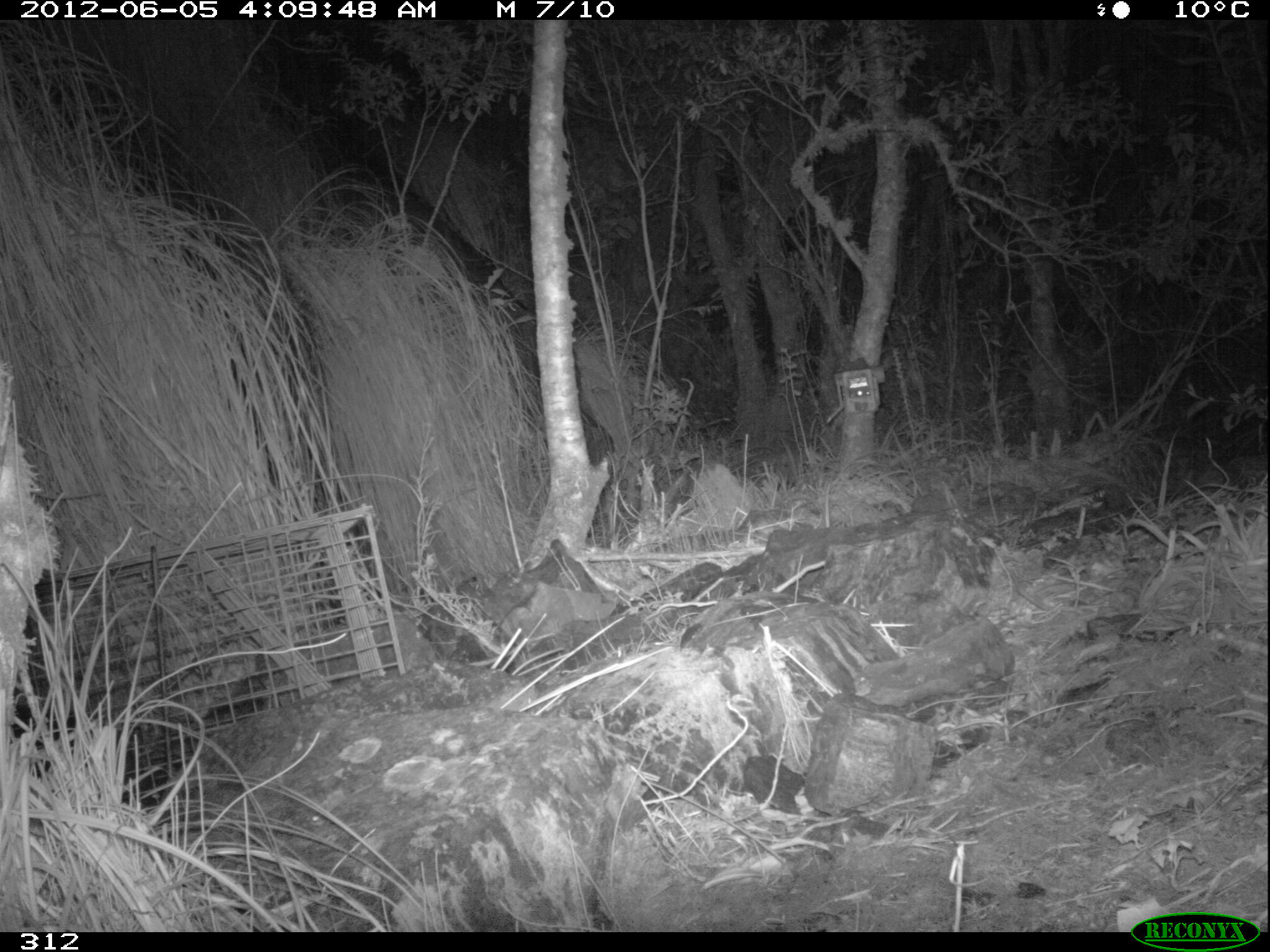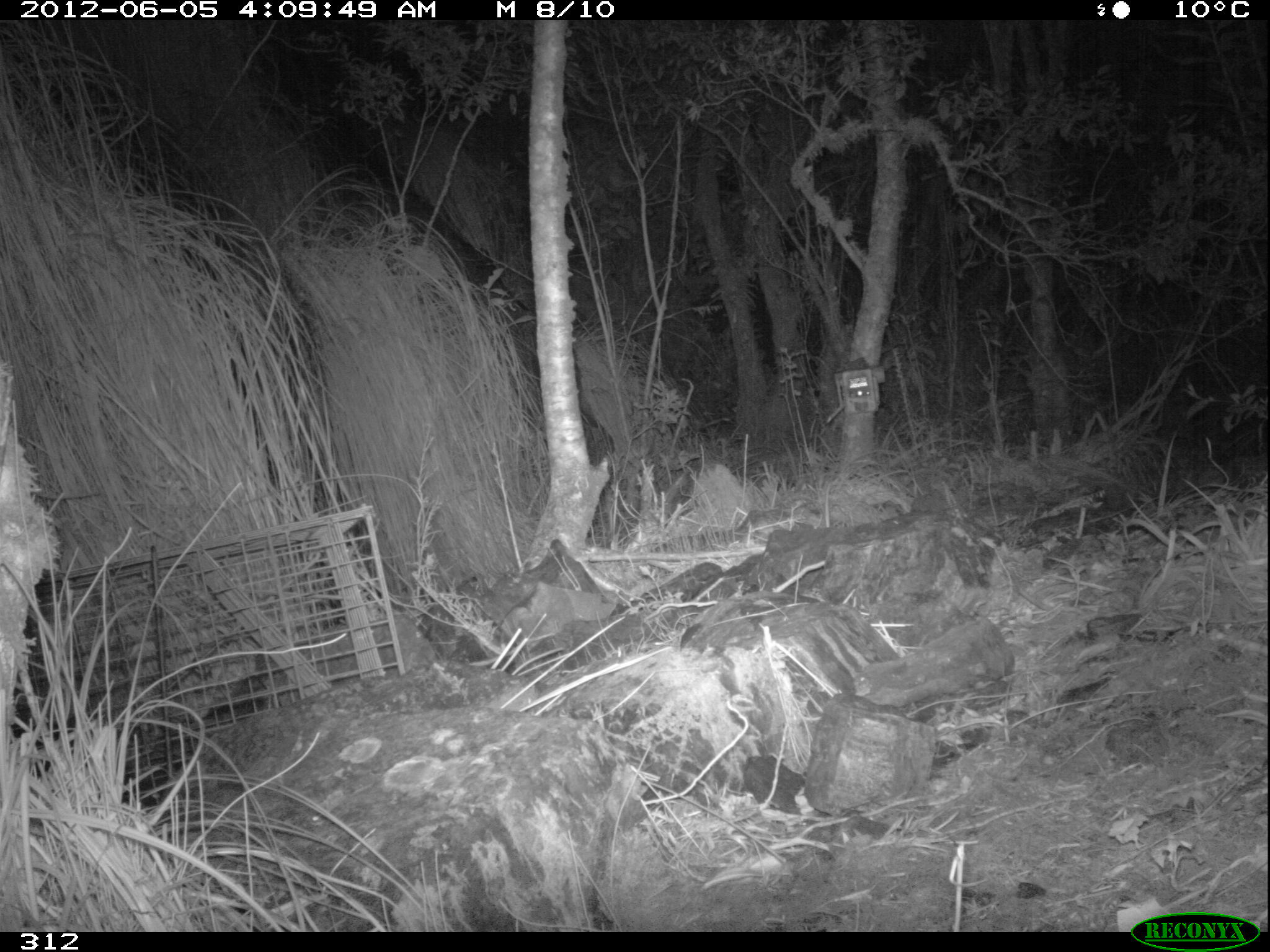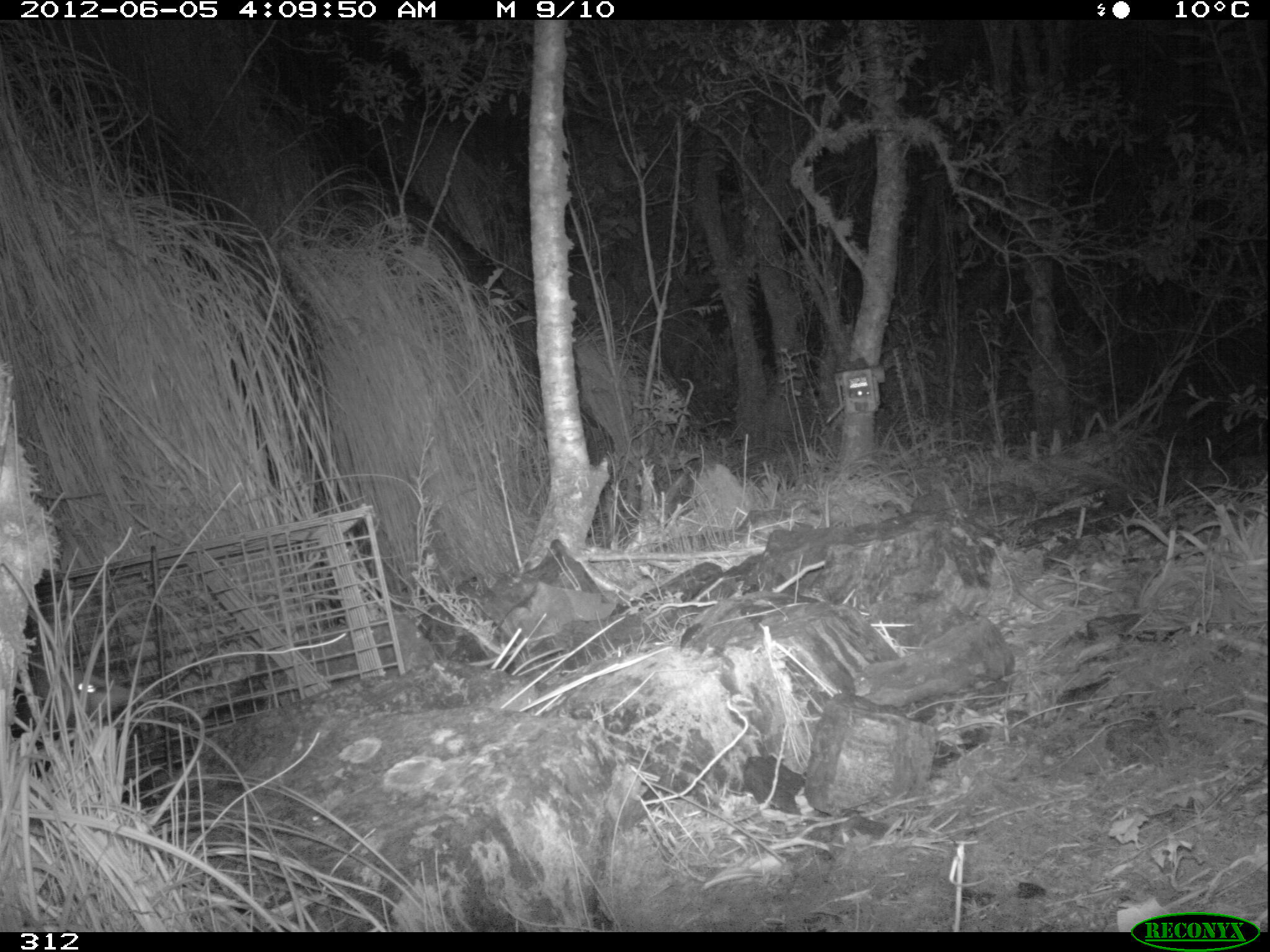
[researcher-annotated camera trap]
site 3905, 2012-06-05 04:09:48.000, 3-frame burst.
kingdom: Animalia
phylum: Chordata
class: Mammalia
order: Didelphimorphia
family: Didelphidae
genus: Didelphis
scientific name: Didelphis pernigra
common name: andean white-eared opossum